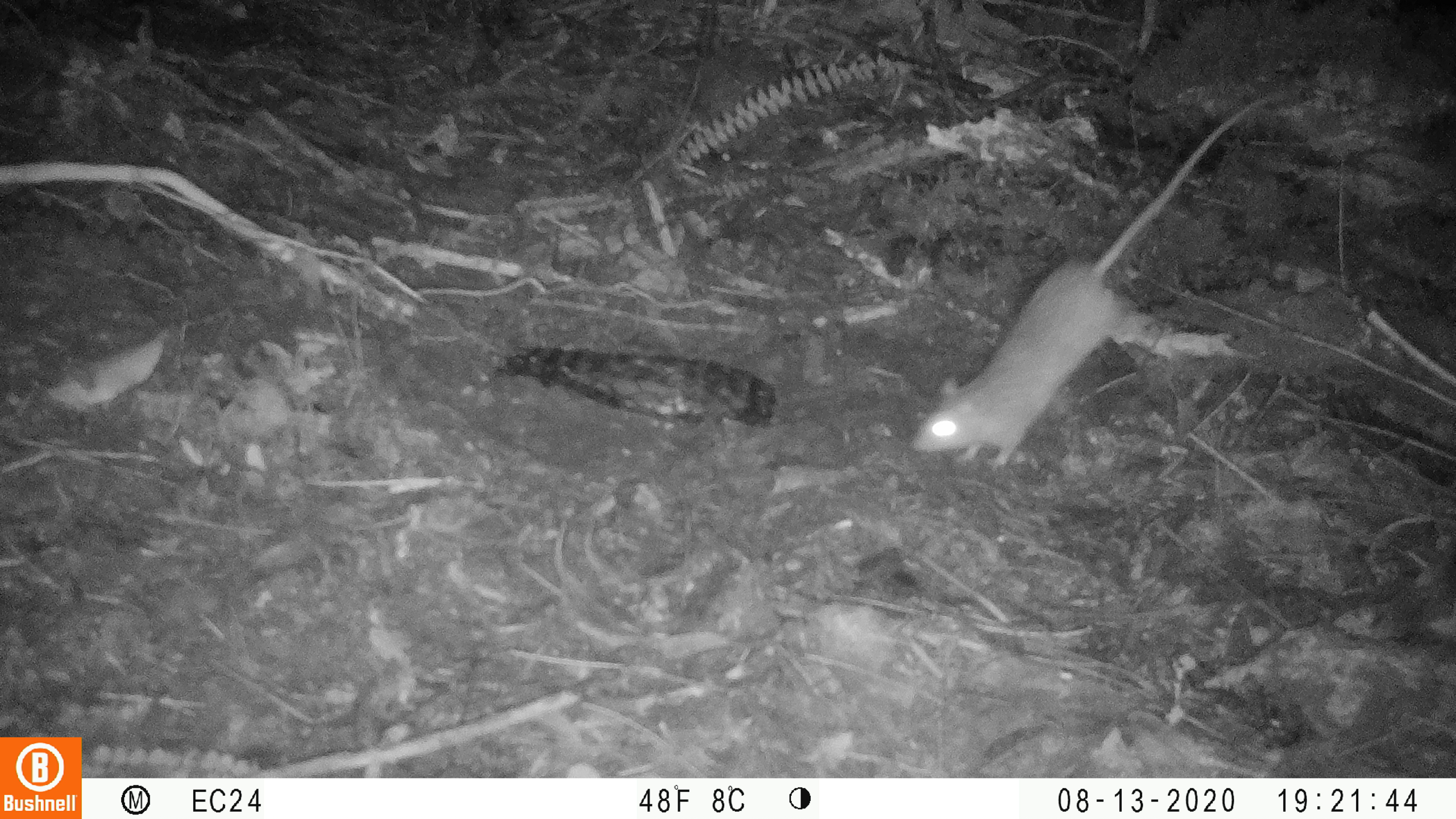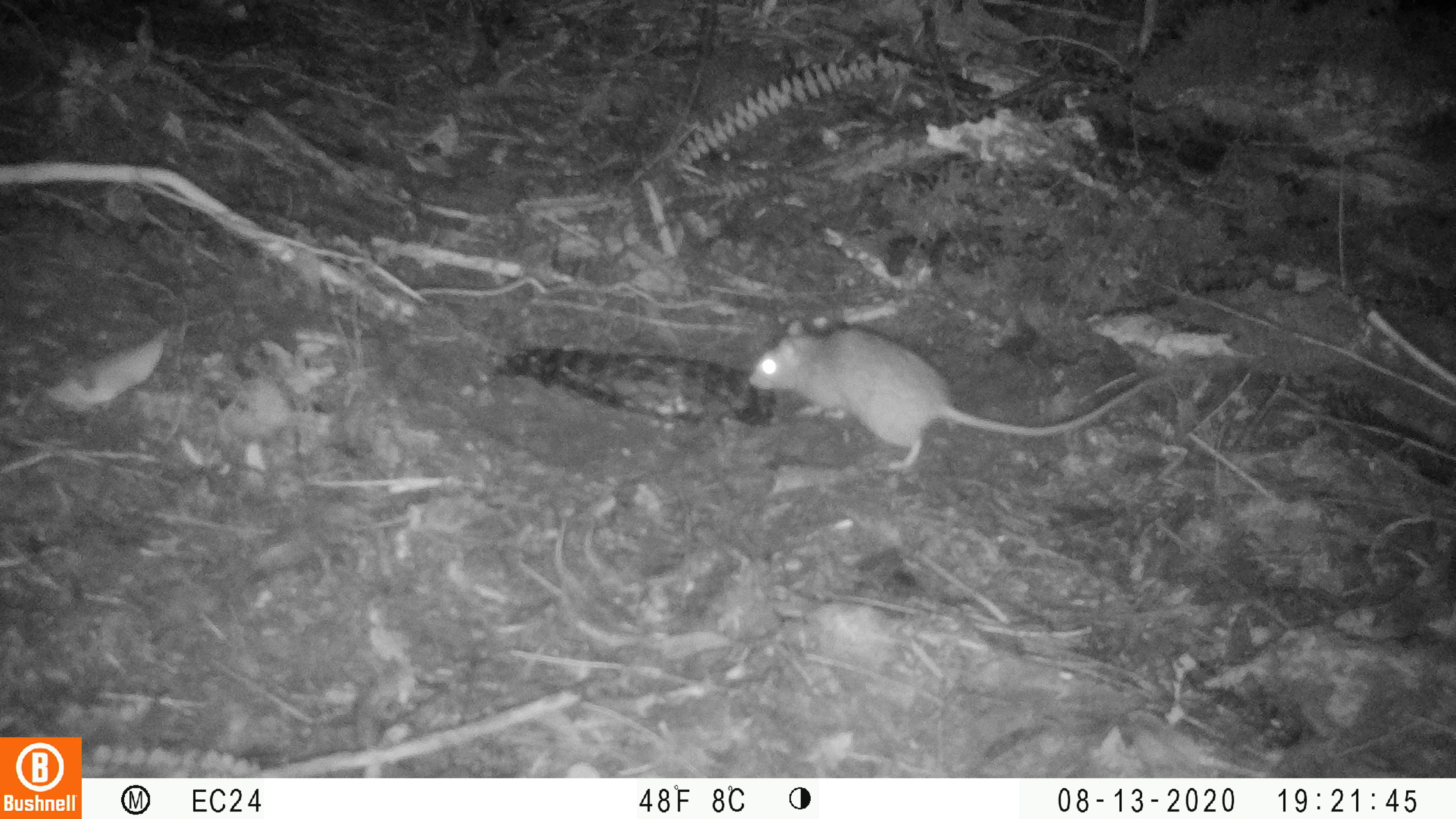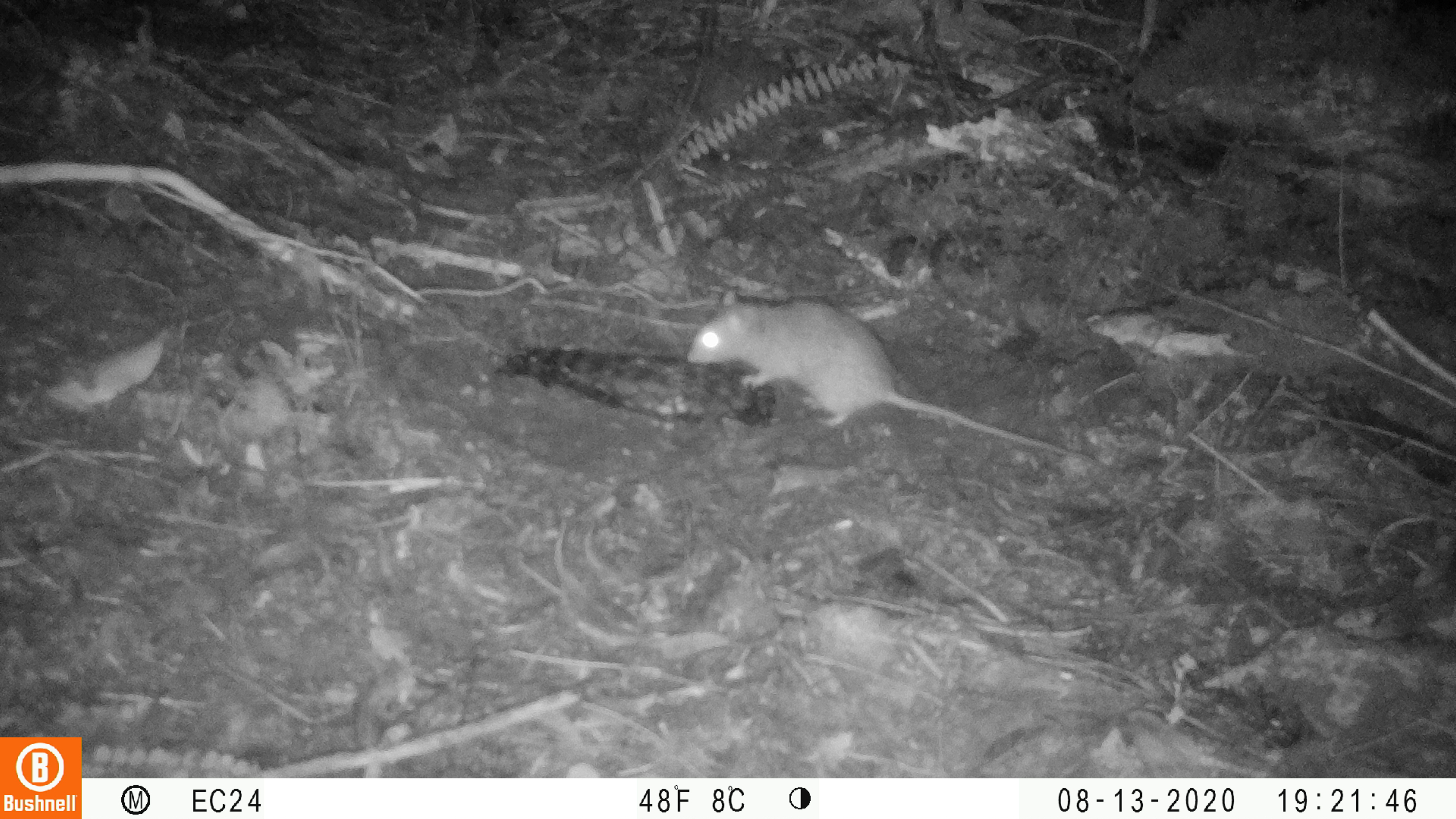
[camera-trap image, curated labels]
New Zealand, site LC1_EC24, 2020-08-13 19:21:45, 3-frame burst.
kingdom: Animalia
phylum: Chordata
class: Mammalia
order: Rodentia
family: Muridae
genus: Rattus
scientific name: Rattus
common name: rat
Rat (Rattus).